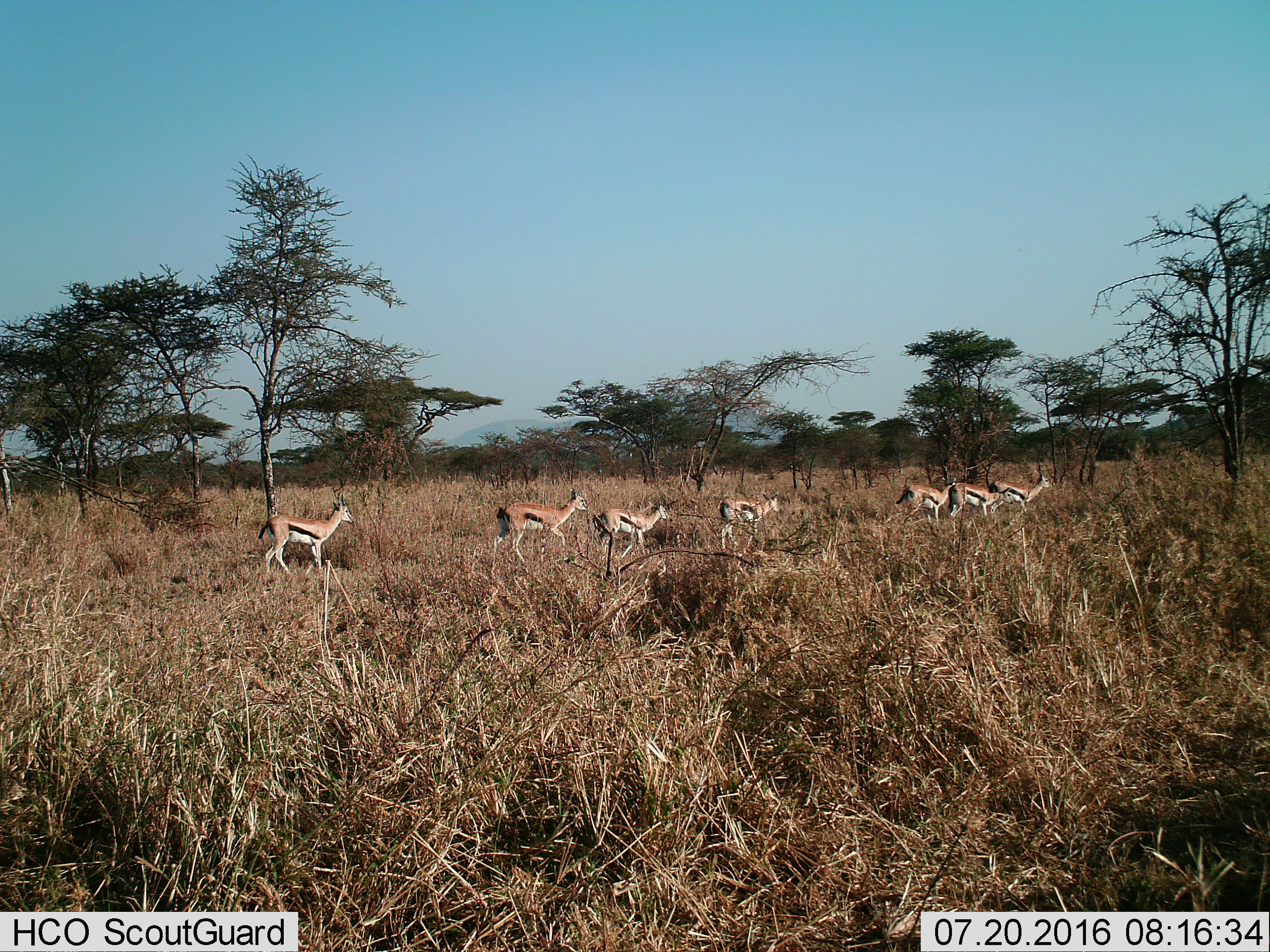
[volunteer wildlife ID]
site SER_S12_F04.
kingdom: Animalia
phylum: Chordata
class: Mammalia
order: Artiodactyla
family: Bovidae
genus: Eudorcas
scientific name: Eudorcas thomsonii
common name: thomson's gazelle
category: gazellethomsons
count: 7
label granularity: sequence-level